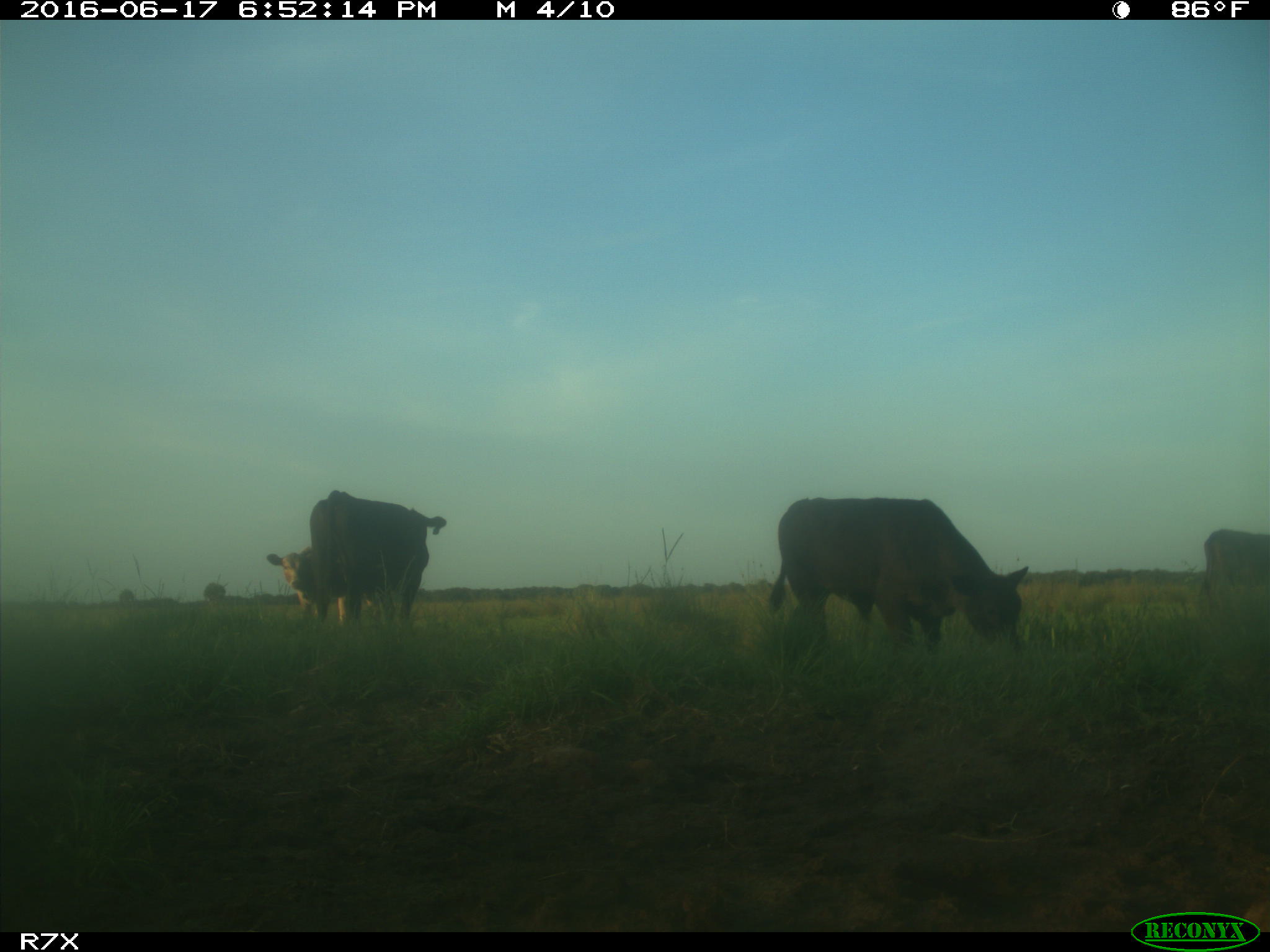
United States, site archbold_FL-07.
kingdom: Animalia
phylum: Chordata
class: Mammalia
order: Artiodactyla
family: Bovidae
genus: Bos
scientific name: Bos taurus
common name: domestic cow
Bos taurus (domestic cow).